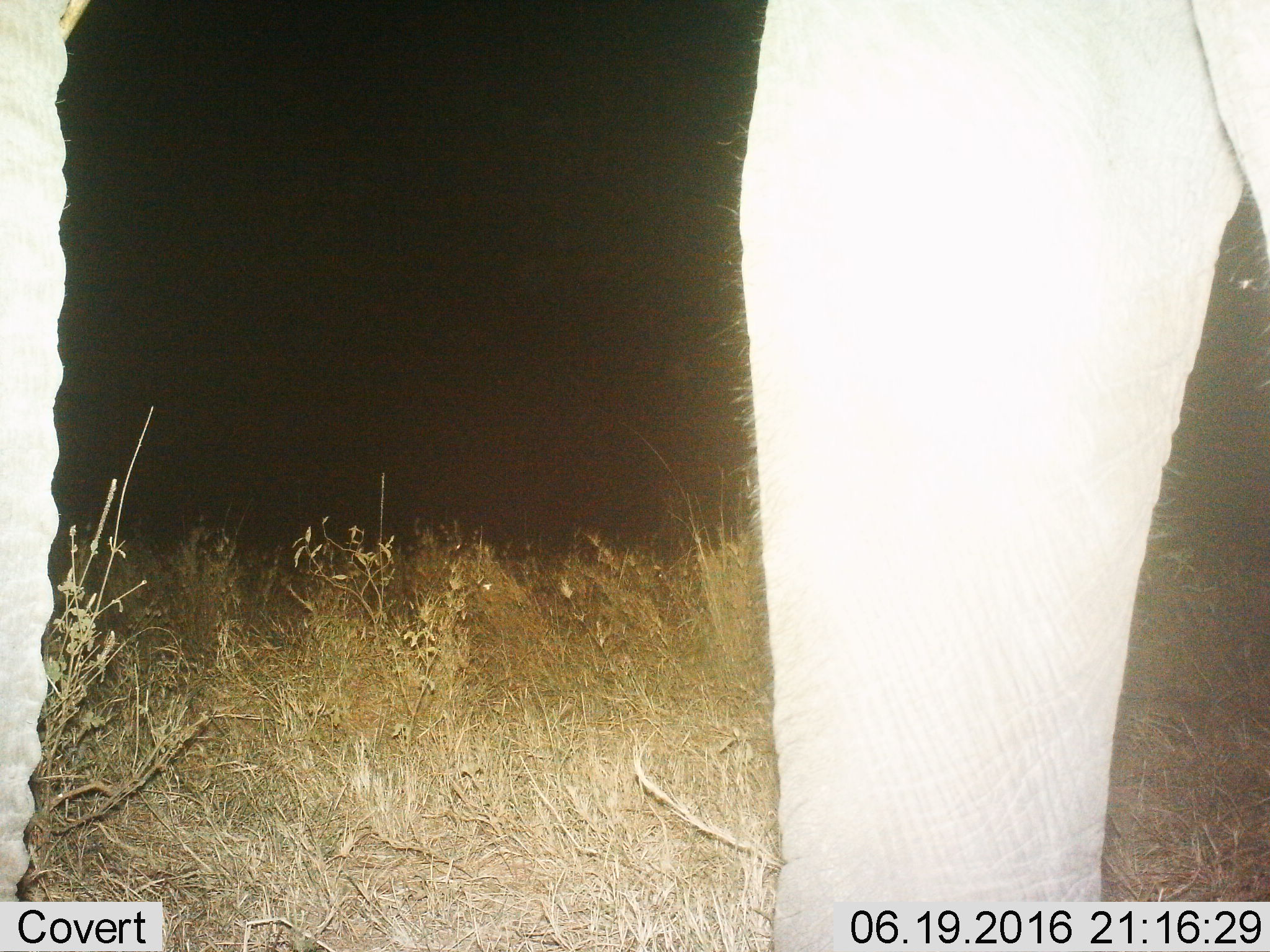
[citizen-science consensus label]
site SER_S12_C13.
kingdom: Animalia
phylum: Chordata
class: Mammalia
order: Proboscidea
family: Elephantidae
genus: Loxodonta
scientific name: Loxodonta africana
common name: african bush elephant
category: elephant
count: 1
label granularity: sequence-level